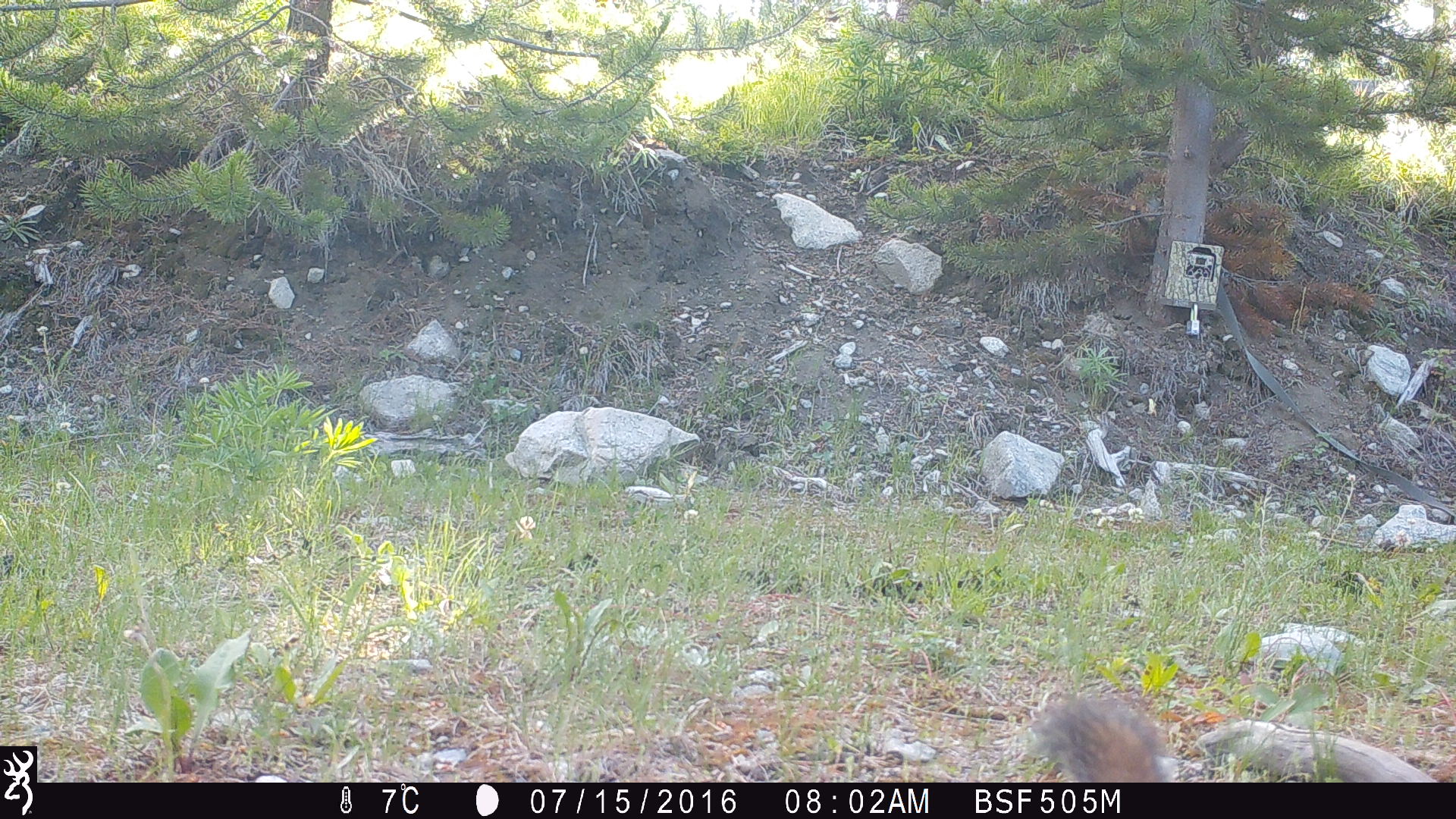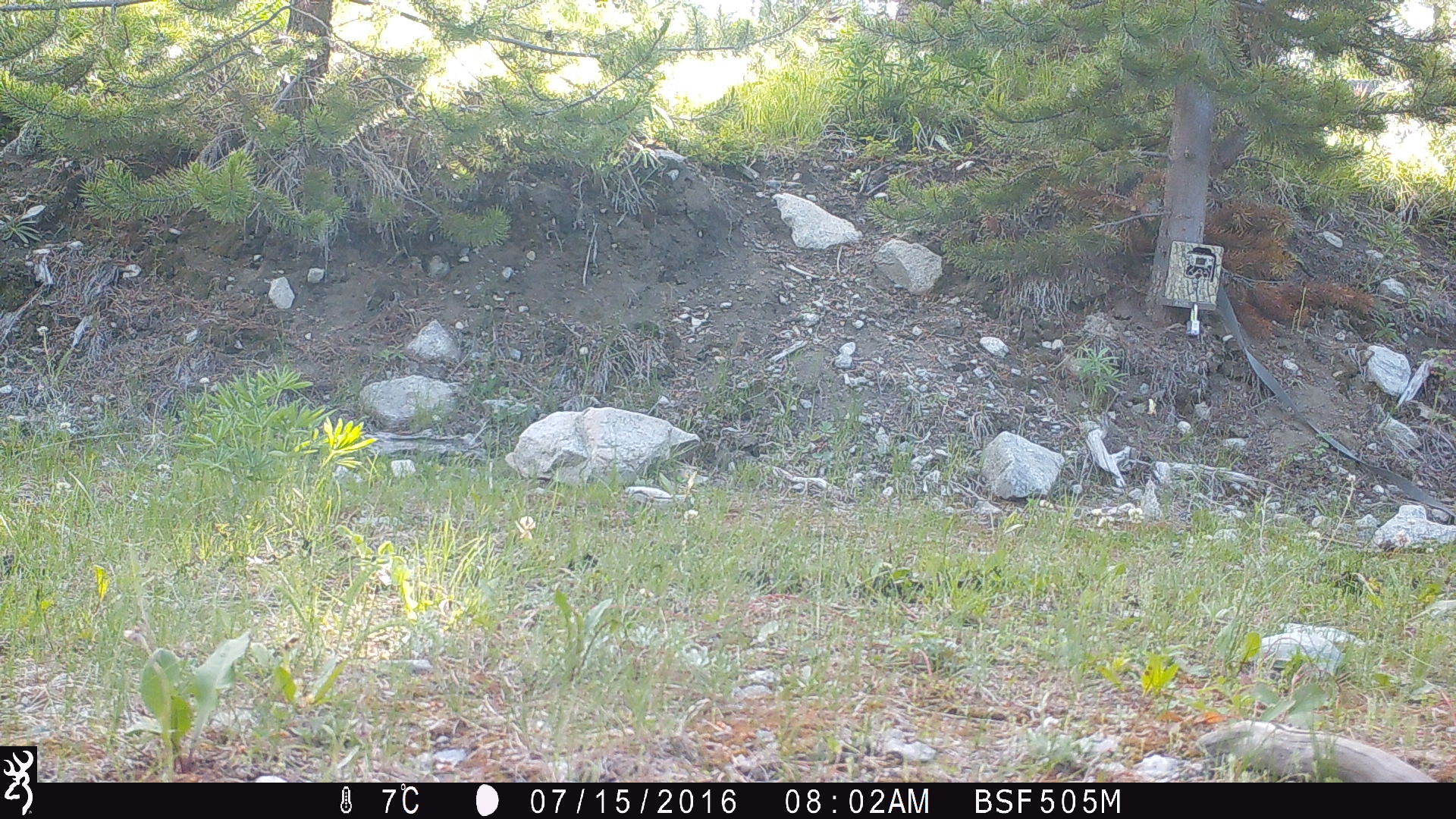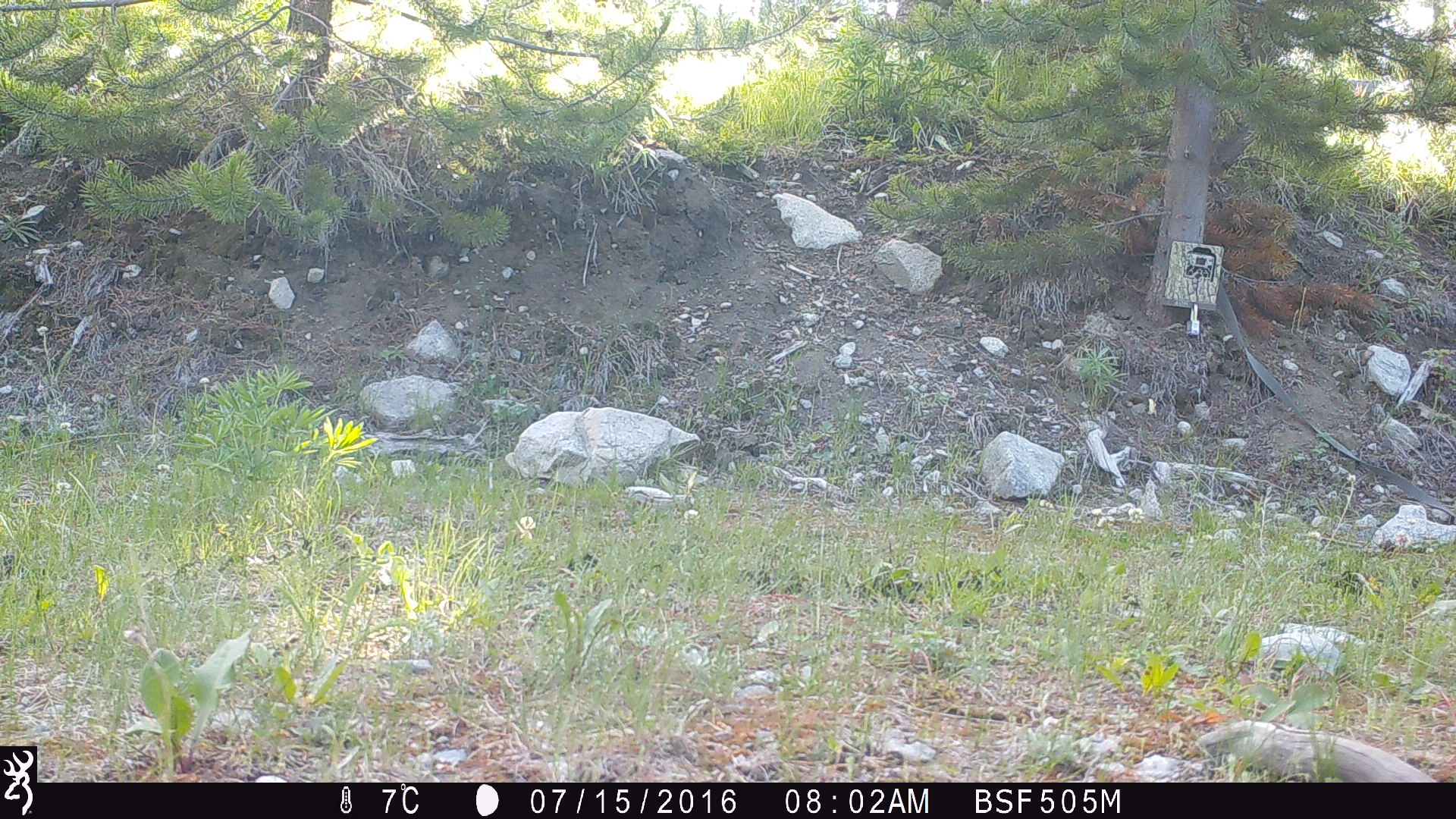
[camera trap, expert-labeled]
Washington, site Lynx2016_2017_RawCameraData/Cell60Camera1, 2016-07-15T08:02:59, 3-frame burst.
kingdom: Animalia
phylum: Chordata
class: Mammalia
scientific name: Mammalia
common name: small mammal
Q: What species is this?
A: Small mammal (Mammalia).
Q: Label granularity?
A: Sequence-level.